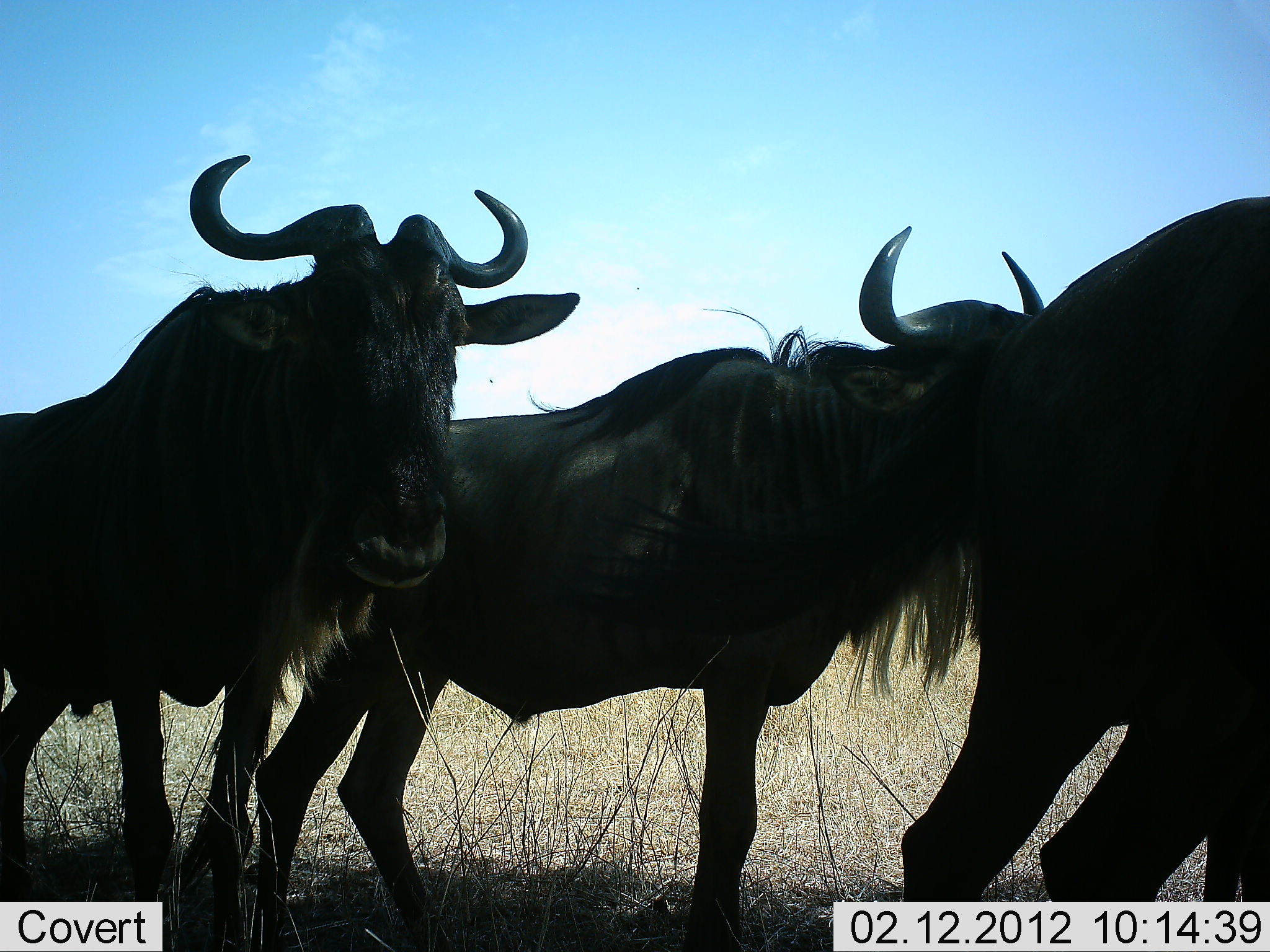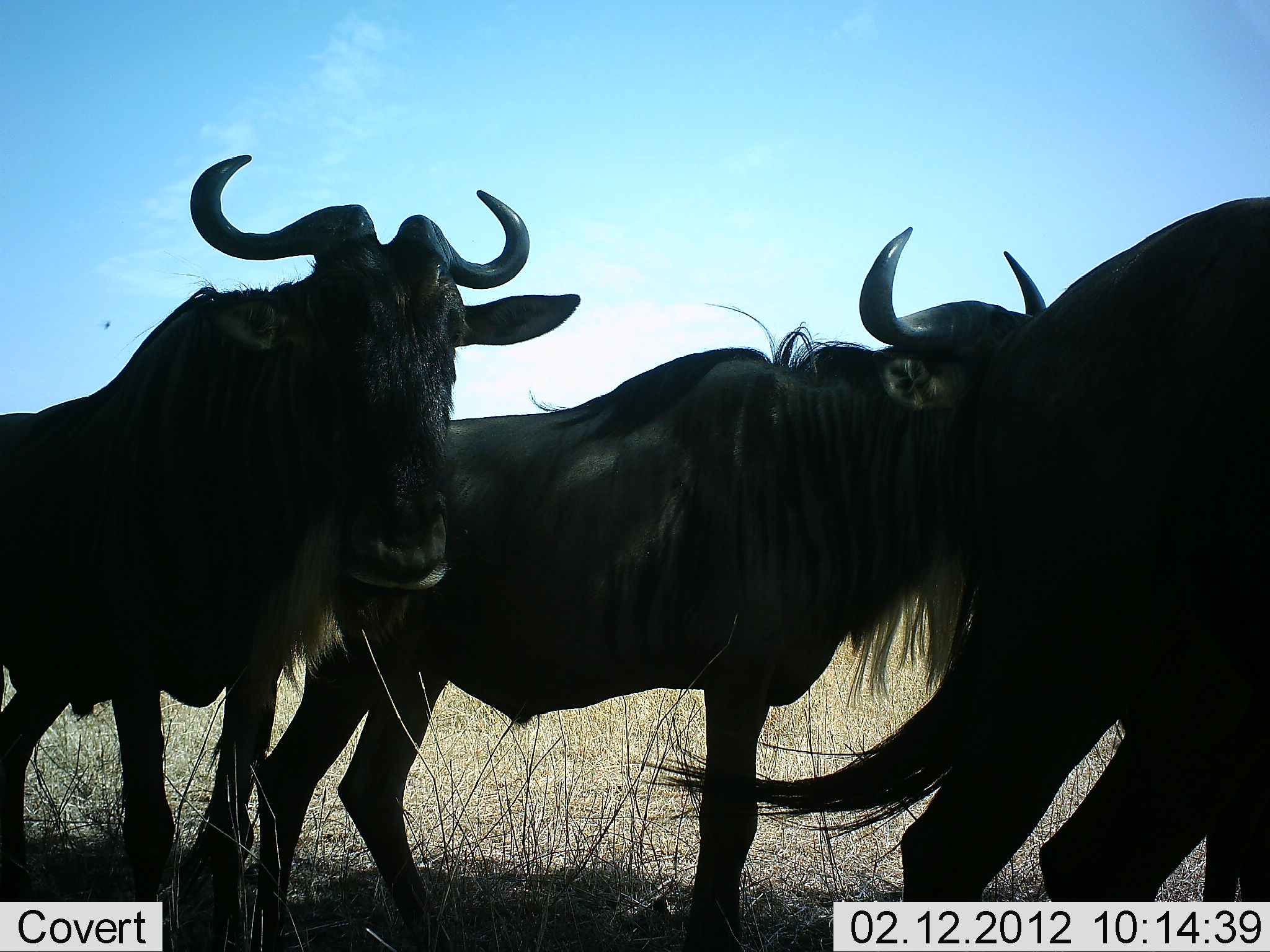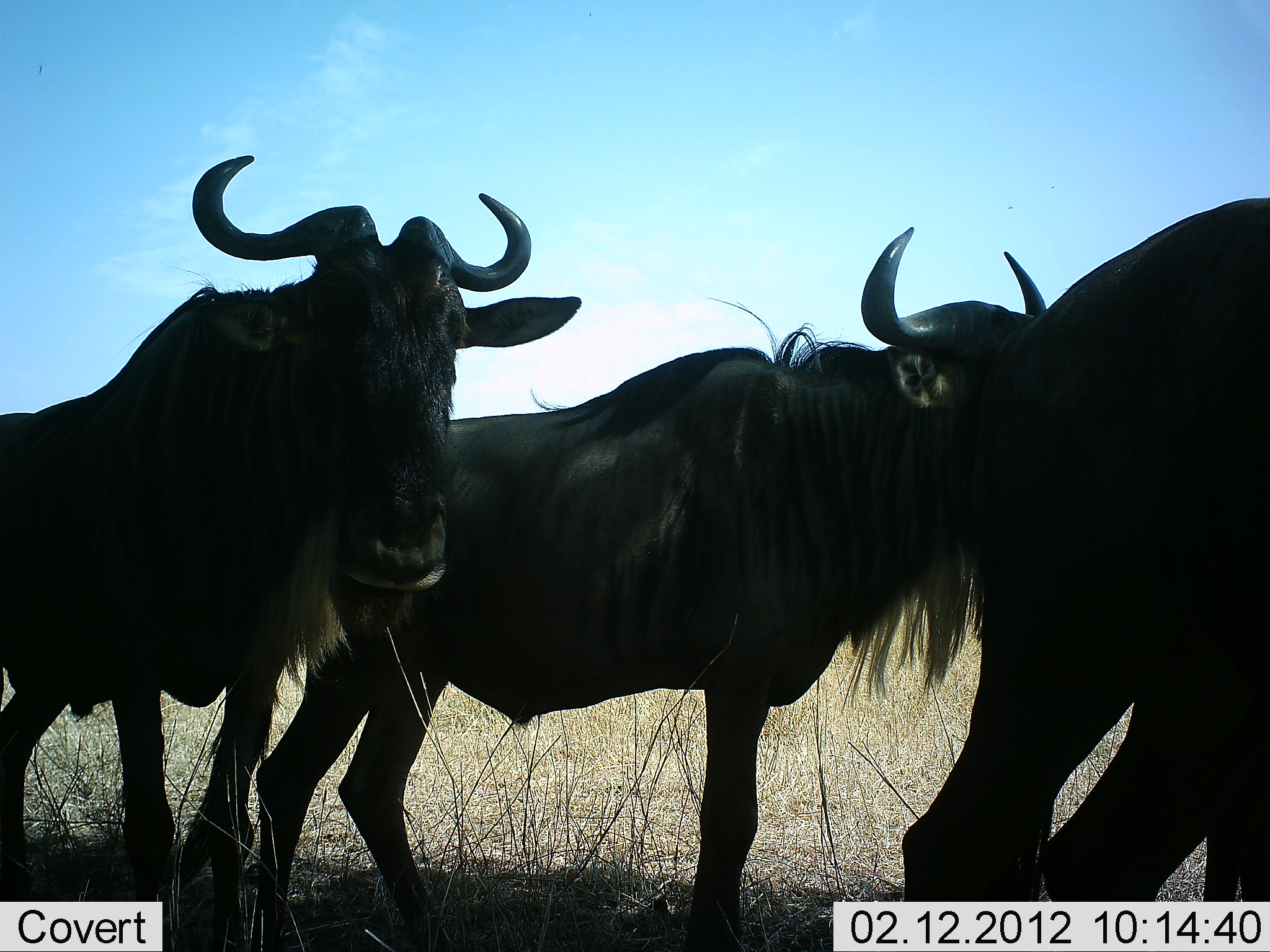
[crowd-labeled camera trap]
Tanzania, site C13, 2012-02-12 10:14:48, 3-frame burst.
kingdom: Animalia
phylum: Chordata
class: Mammalia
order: Artiodactyla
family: Bovidae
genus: Connochaetes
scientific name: Connochaetes taurinus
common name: blue wildebeest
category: wildebeest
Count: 3.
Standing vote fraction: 88%.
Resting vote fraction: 6%.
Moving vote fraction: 6%.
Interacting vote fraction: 6%.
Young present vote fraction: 0%.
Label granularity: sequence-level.